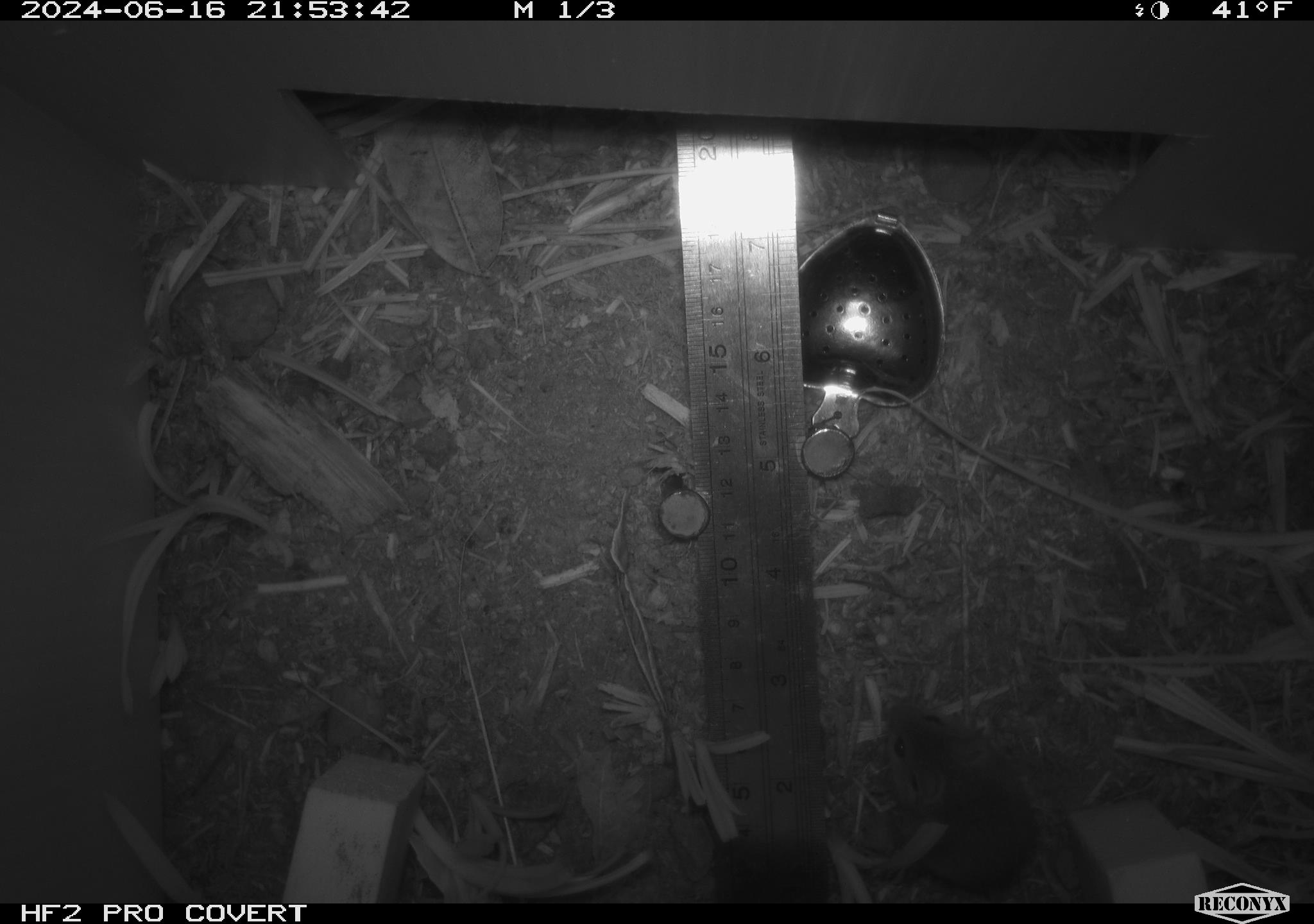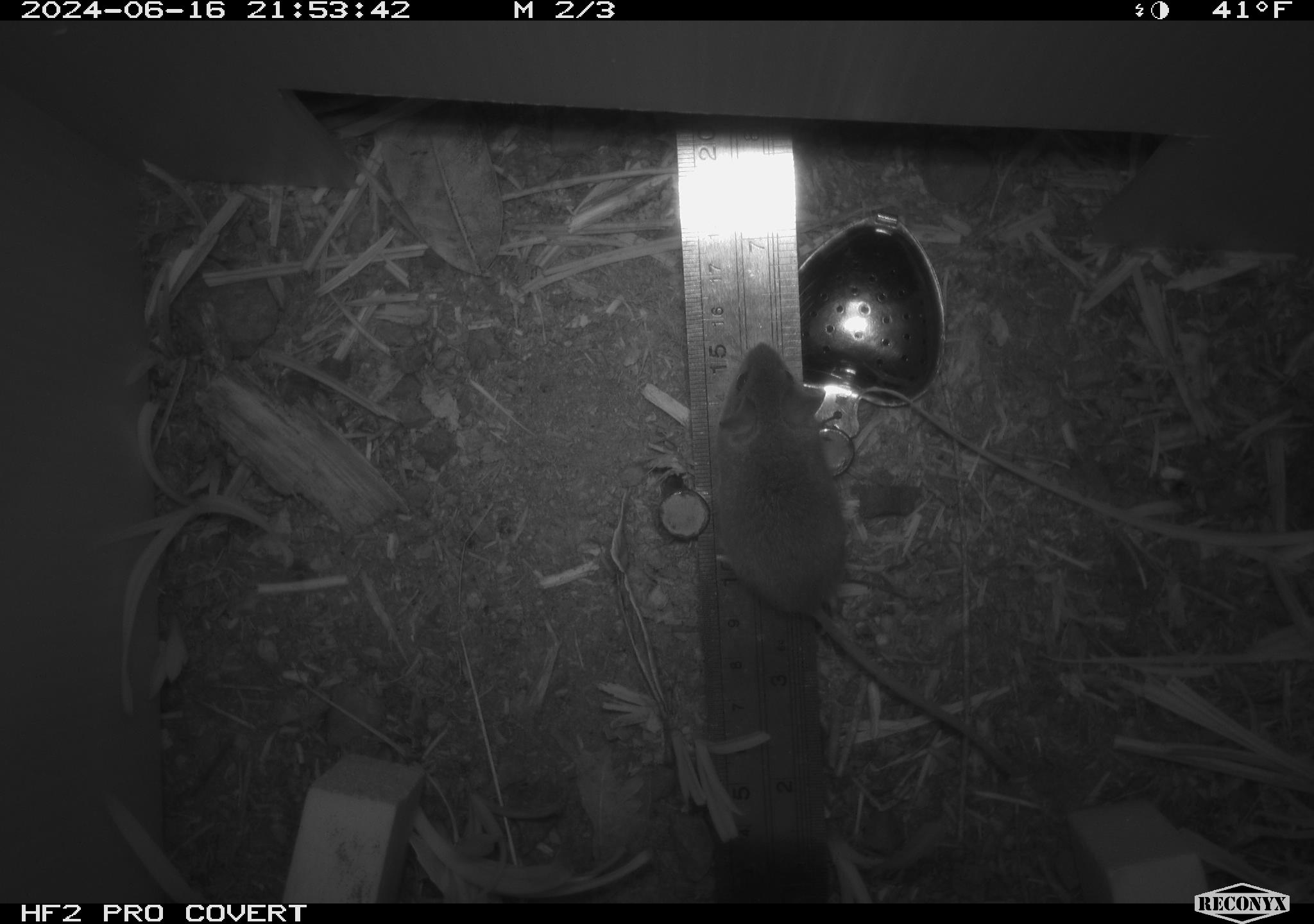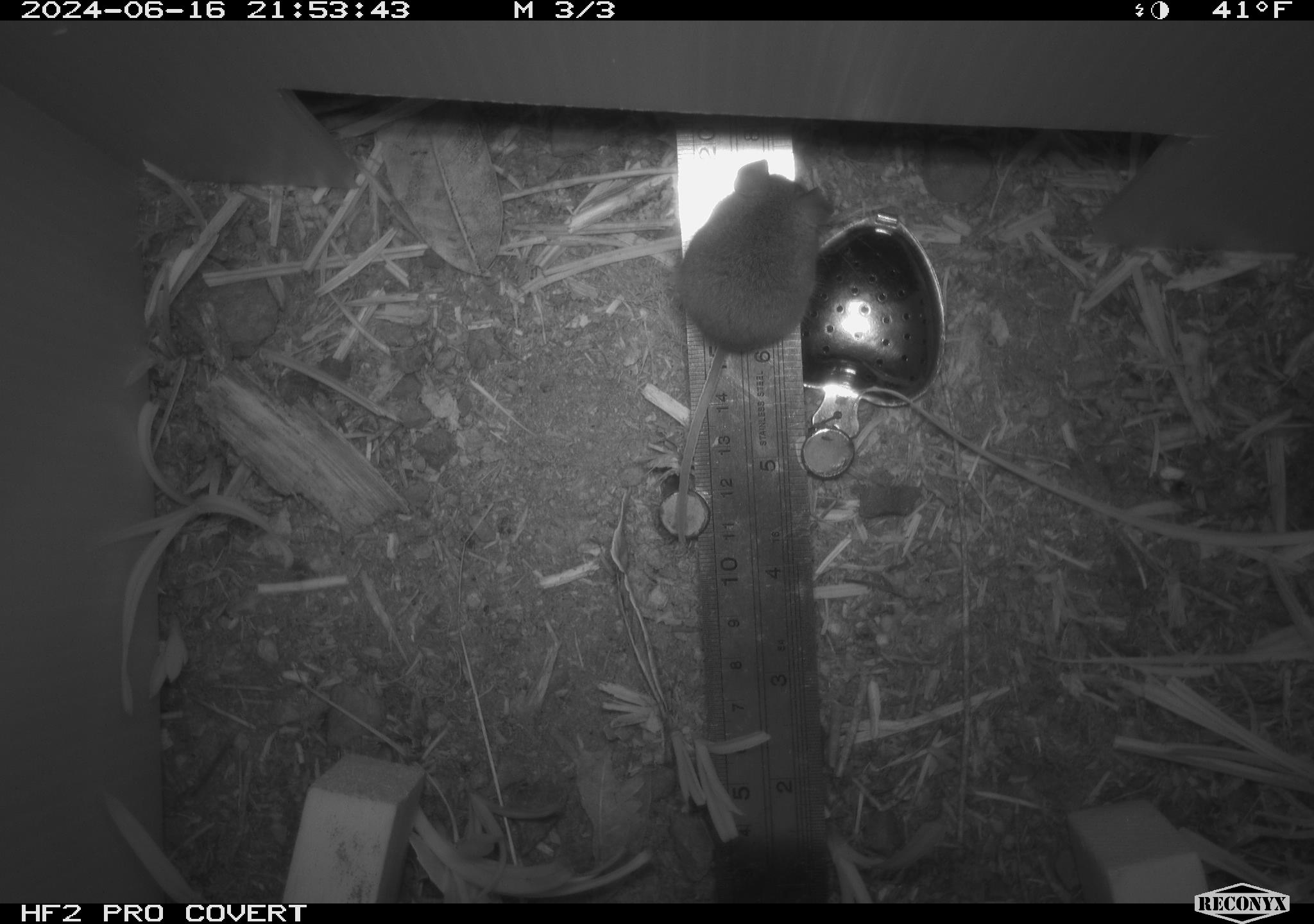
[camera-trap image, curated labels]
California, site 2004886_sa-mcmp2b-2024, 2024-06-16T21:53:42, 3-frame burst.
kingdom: Animalia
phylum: Chordata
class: Mammalia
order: Rodentia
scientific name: Rodentia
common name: mouse species